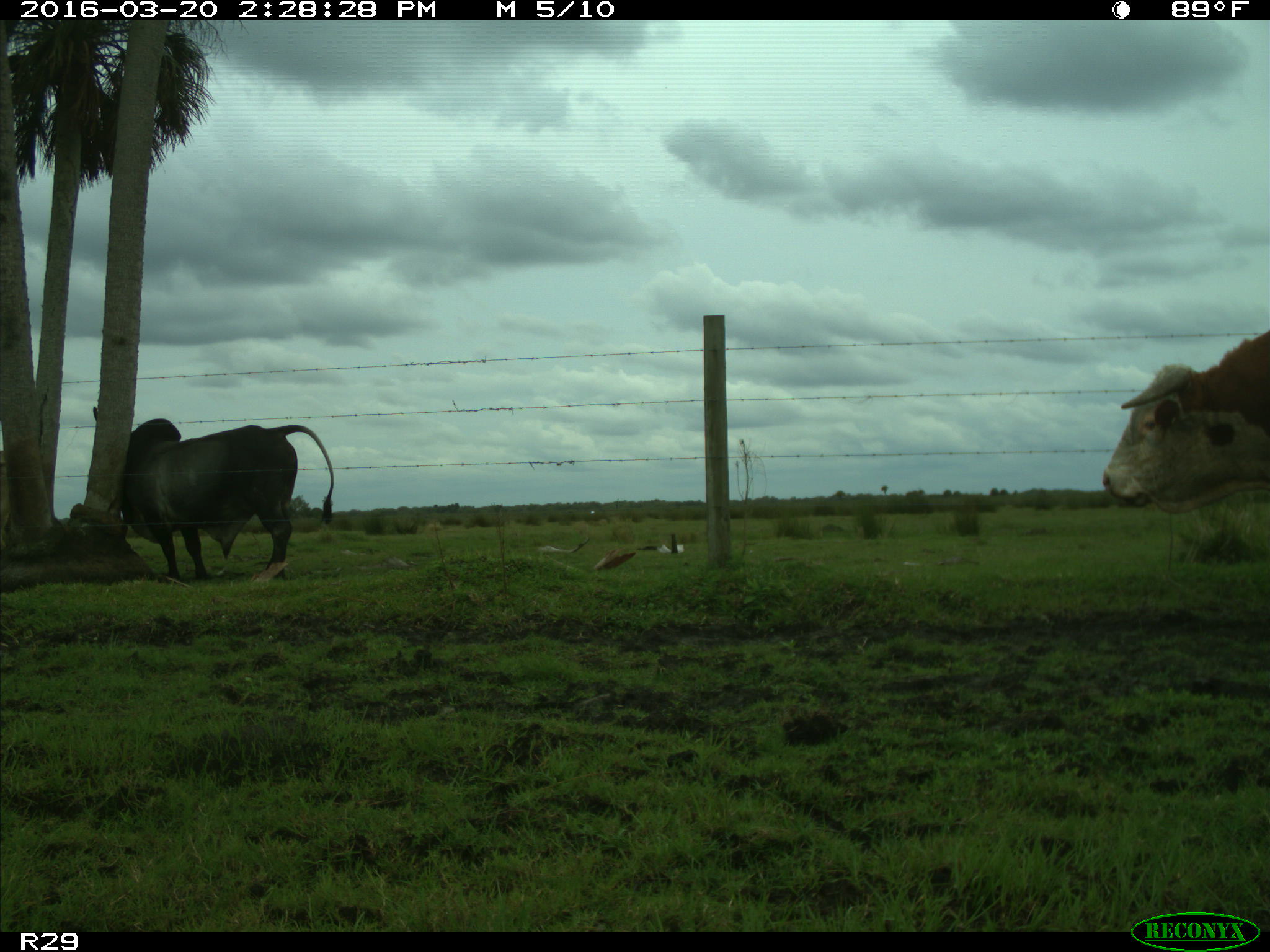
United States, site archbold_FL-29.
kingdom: Animalia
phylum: Chordata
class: Mammalia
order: Artiodactyla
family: Bovidae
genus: Bos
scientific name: Bos taurus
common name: domestic cow